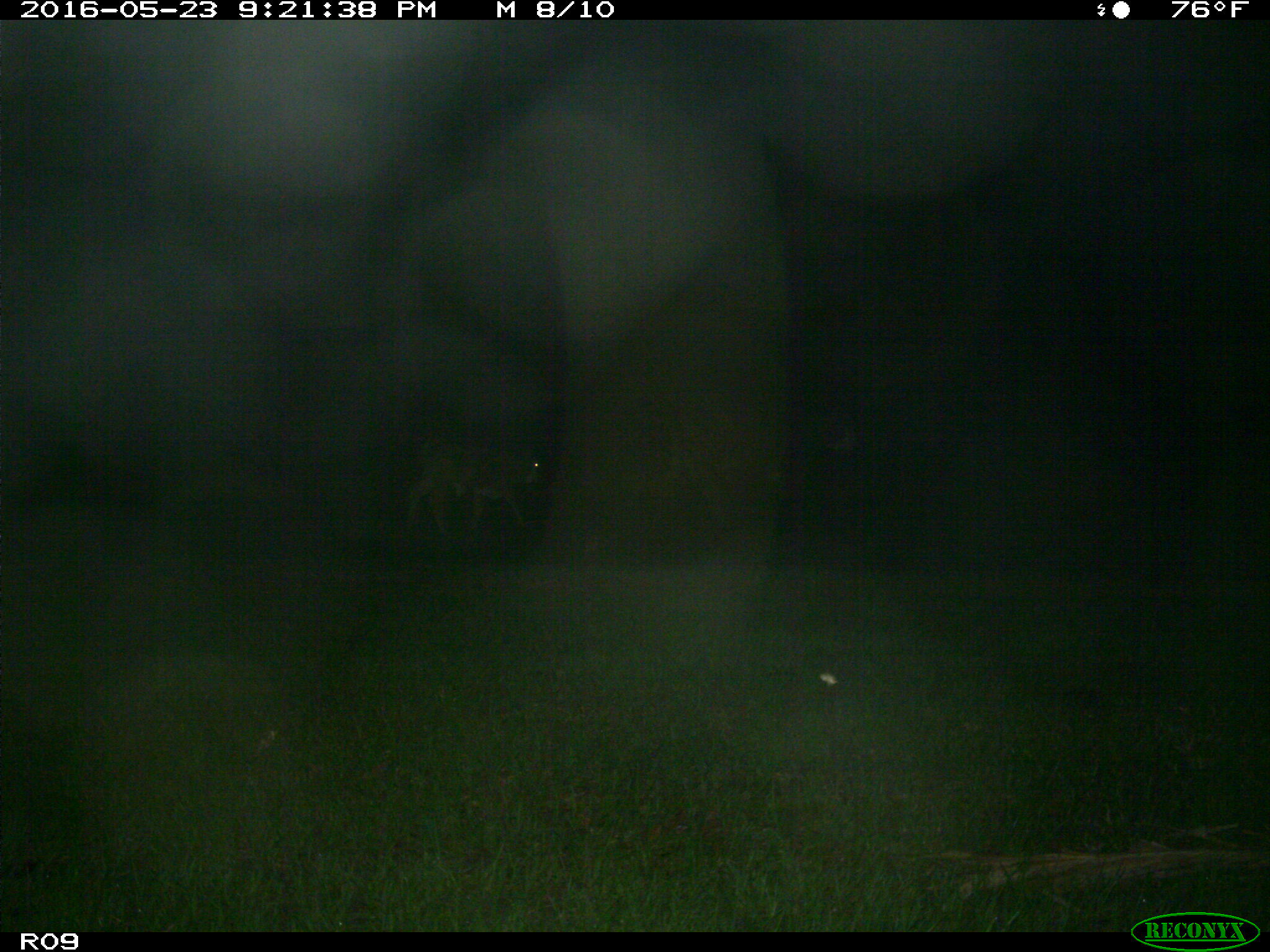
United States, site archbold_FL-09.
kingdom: Animalia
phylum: Chordata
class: Mammalia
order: Artiodactyla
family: Bovidae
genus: Bos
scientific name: Bos taurus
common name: domestic cow